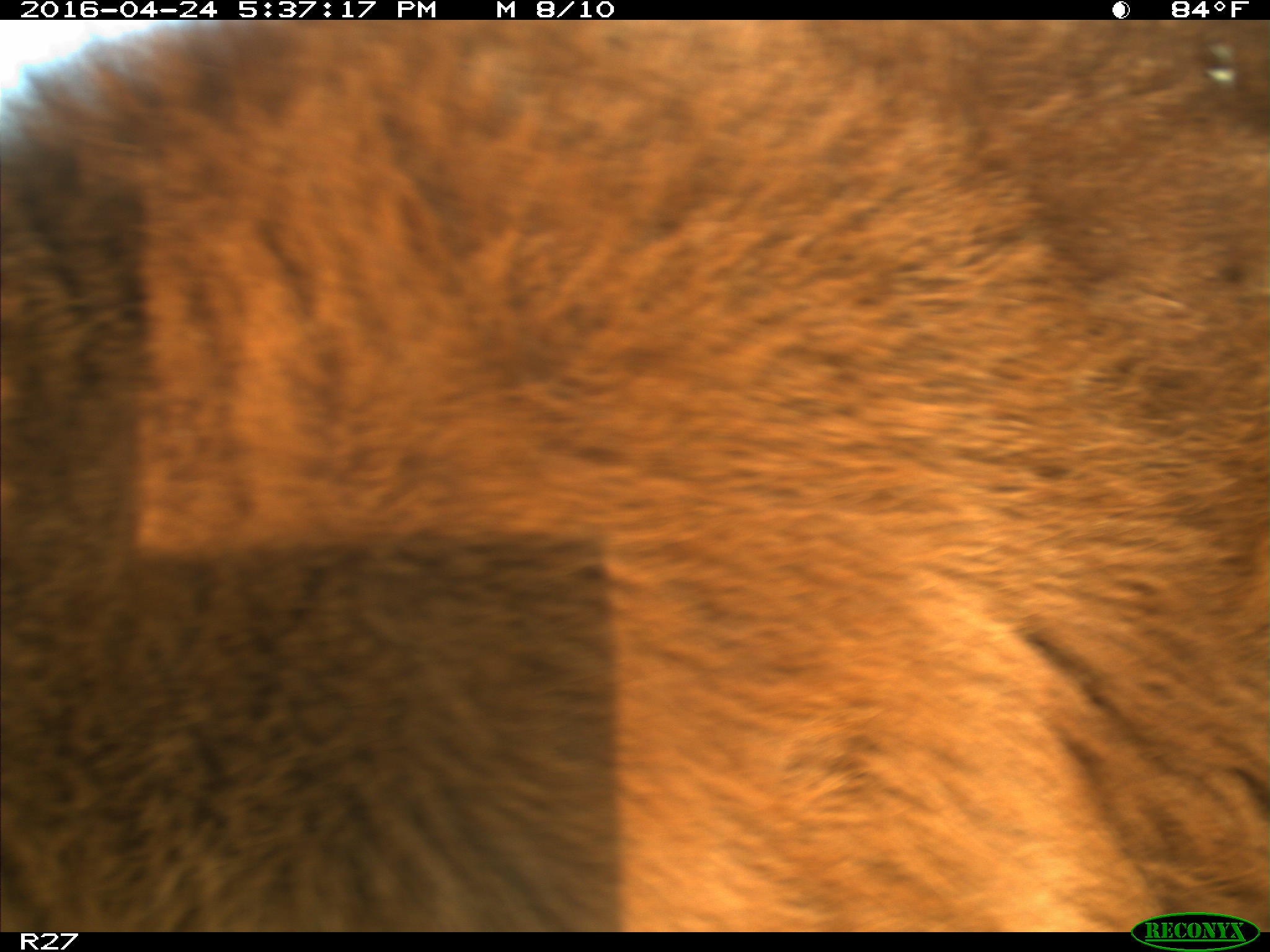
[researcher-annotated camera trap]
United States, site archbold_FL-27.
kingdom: Animalia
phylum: Chordata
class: Mammalia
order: Artiodactyla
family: Bovidae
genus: Bos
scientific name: Bos taurus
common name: domestic cow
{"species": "Bos taurus (domestic cow)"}